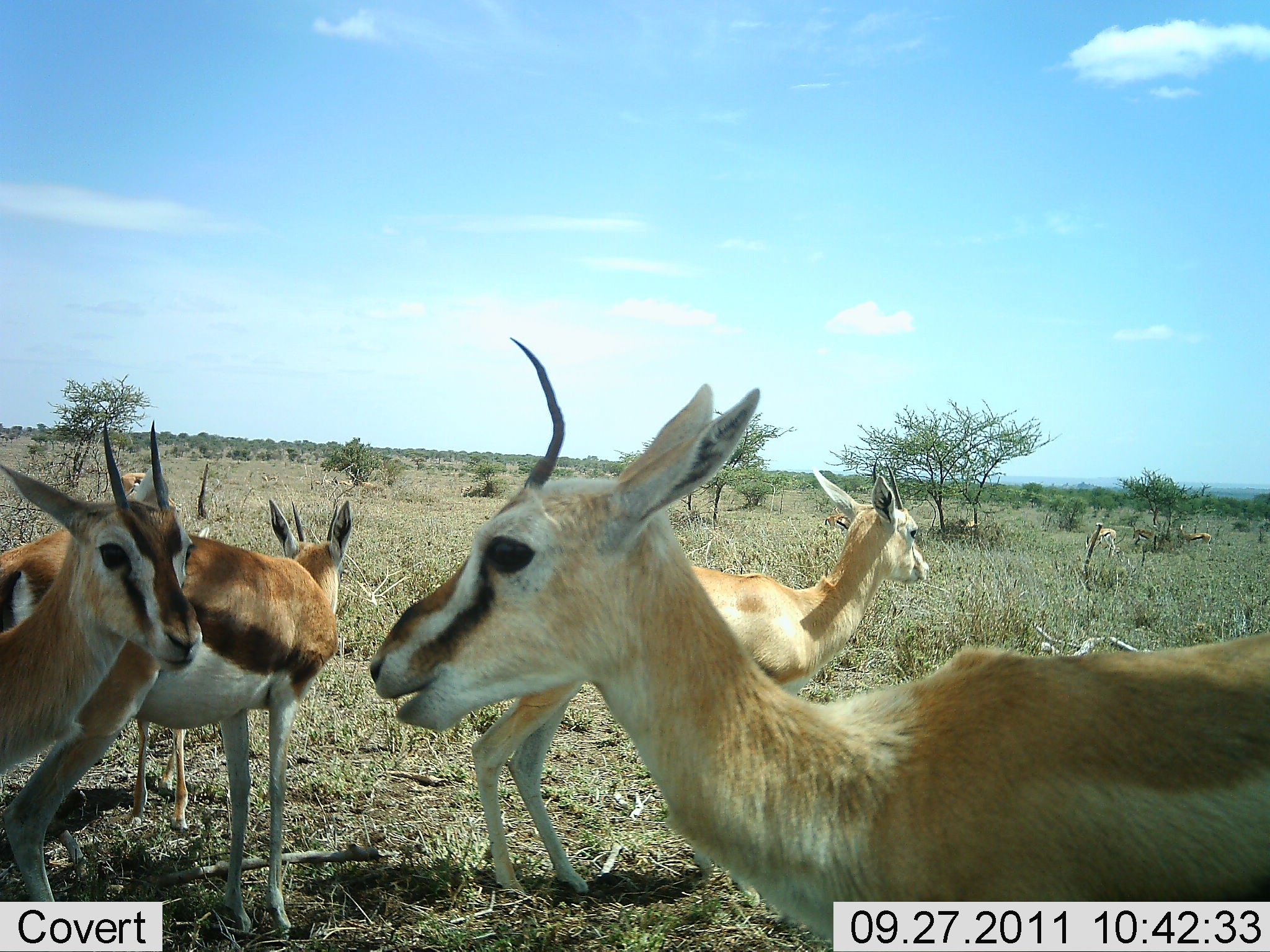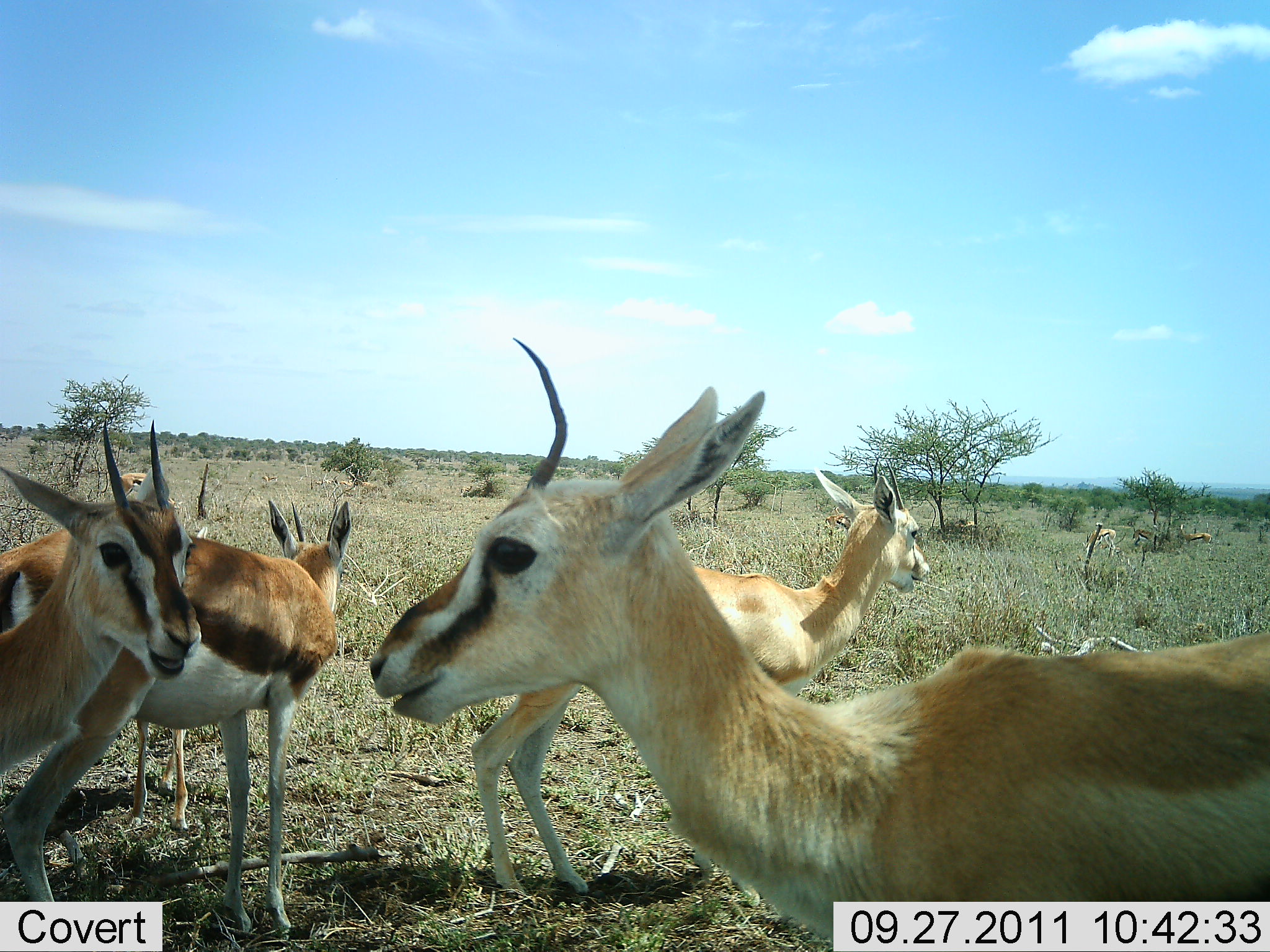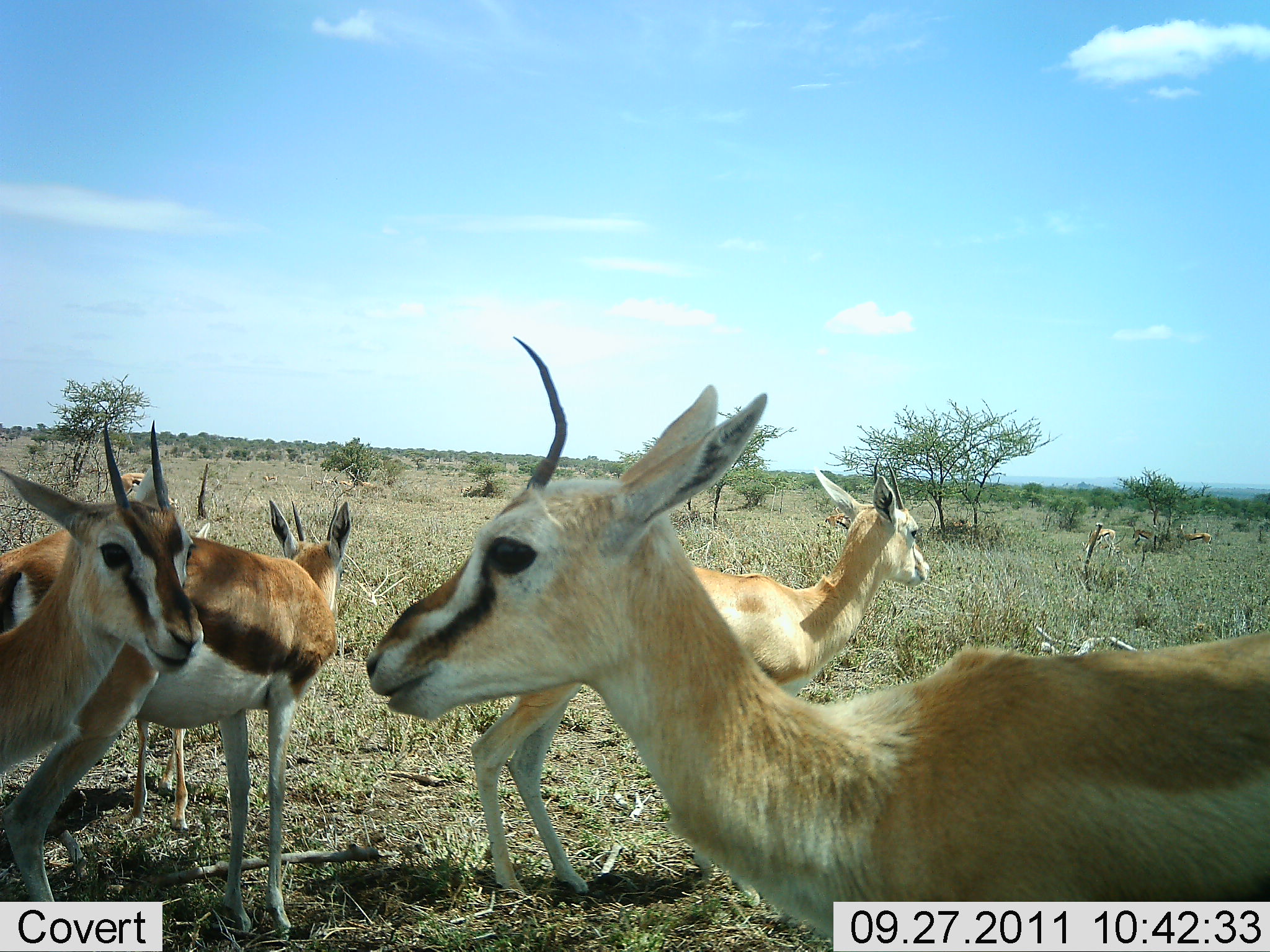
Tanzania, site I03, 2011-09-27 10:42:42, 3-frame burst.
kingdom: Animalia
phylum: Chordata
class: Mammalia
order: Artiodactyla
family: Bovidae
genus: Eudorcas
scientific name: Eudorcas thomsonii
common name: thomson's gazelle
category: gazellethomsons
Gazellethomsons (thomson's gazelle) (Eudorcas thomsonii), count 5. Behavior (volunteer vote fractions): standing 92%, resting 8%, moving 8%, interacting 17%. Young present (vote fraction): 8%. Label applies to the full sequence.